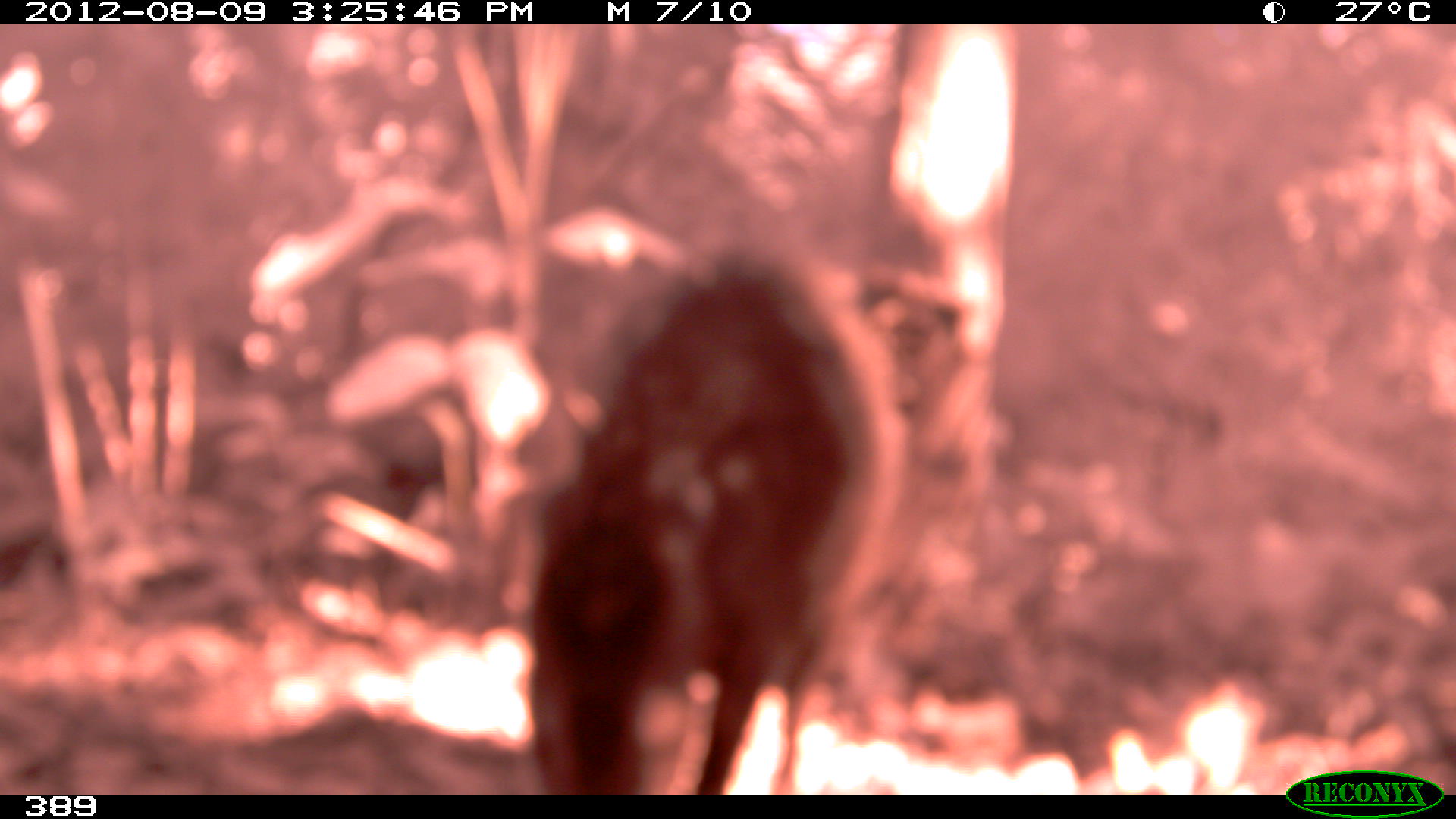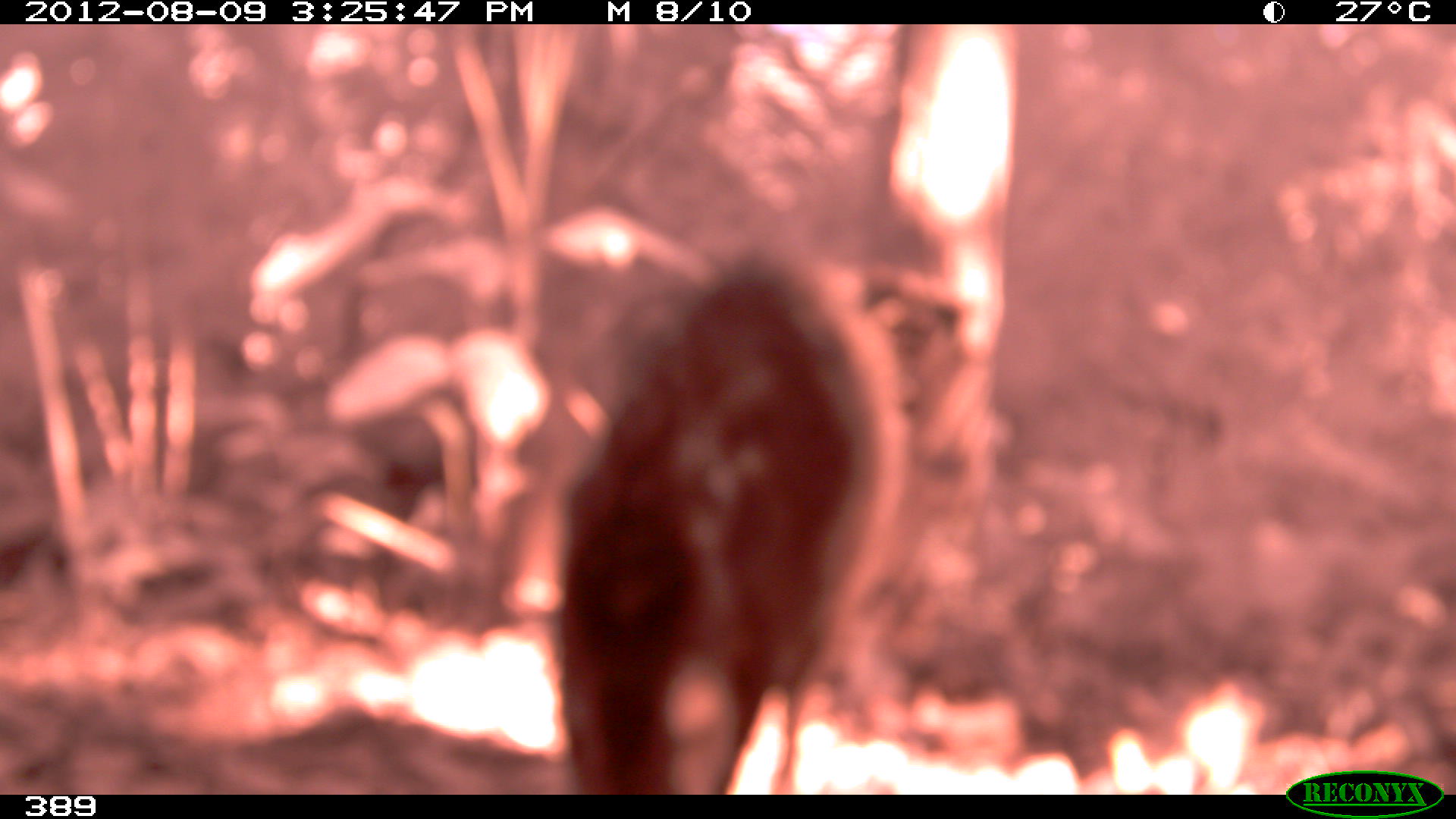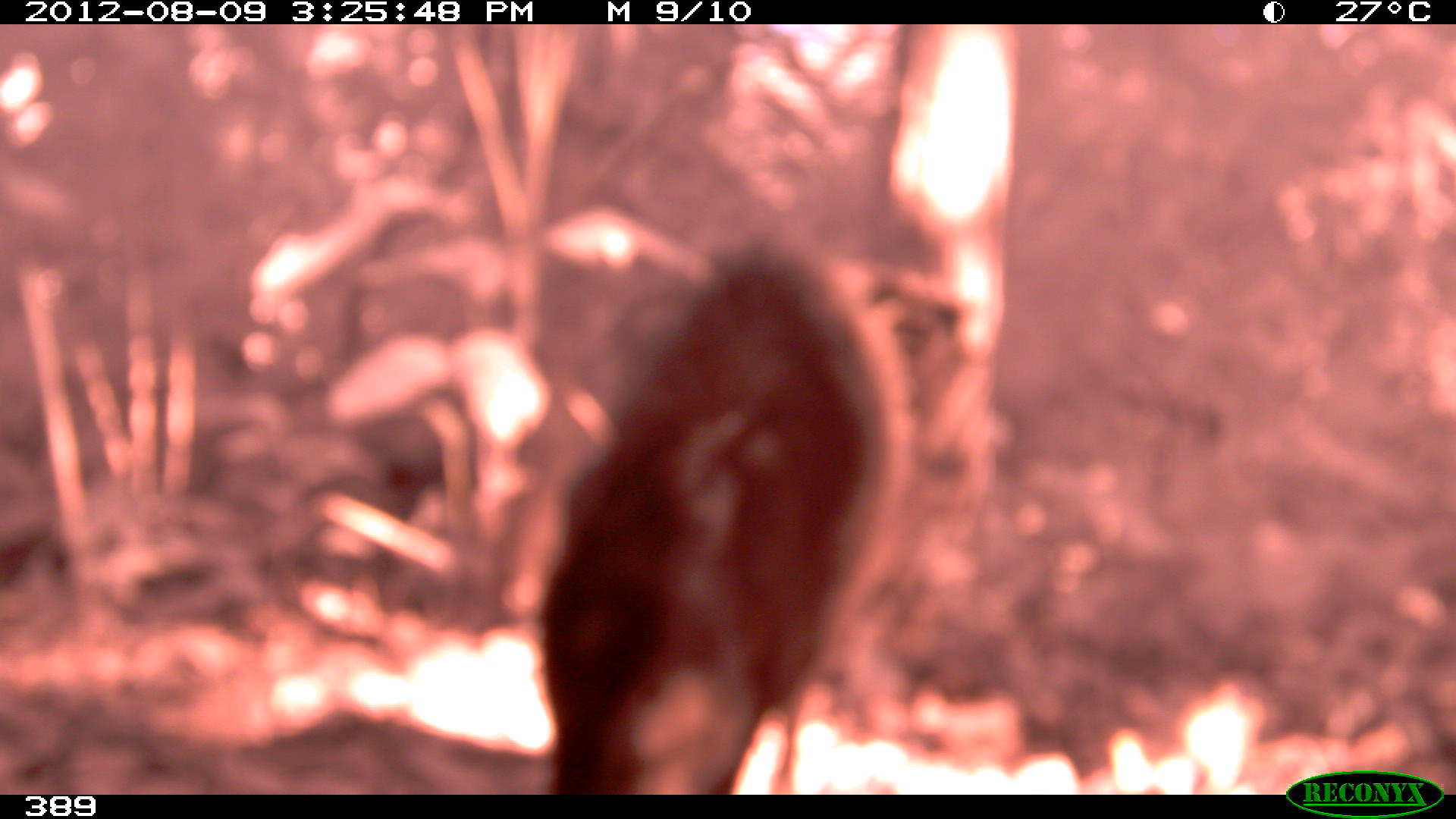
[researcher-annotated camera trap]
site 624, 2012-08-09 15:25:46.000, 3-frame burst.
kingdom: Animalia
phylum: Chordata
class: Mammalia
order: Artiodactyla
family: Tayassuidae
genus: Tayassu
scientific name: Tayassu pecari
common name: white-lipped peccary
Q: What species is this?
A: Tayassu pecari (white-lipped peccary).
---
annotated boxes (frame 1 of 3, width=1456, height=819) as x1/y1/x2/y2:
tayassu pecari: 519/259/884/794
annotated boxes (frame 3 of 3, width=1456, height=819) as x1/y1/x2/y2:
tayassu pecari: 535/260/872/794